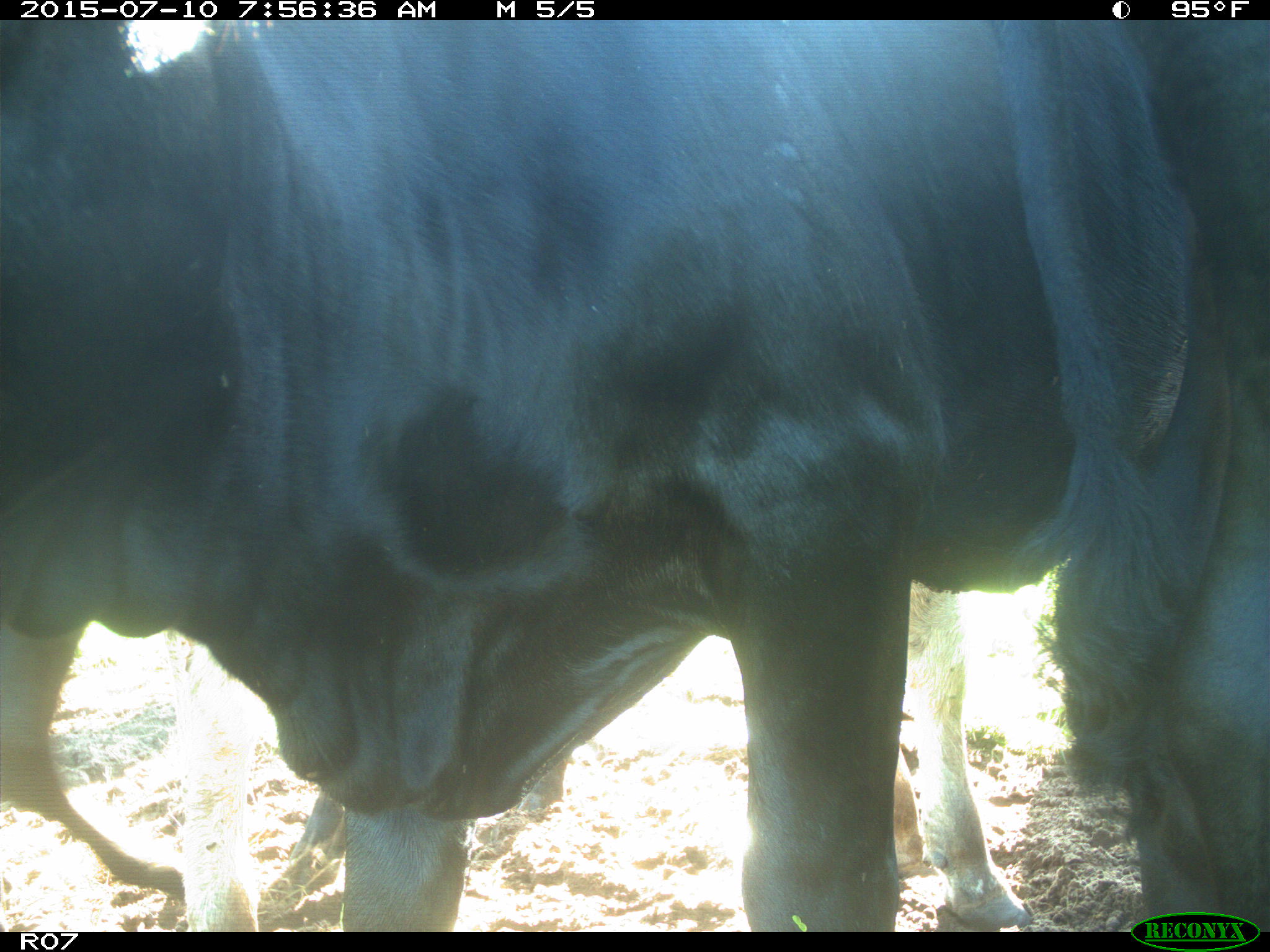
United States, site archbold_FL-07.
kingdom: Animalia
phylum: Chordata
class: Mammalia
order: Artiodactyla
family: Bovidae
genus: Bos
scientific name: Bos taurus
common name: domestic cow